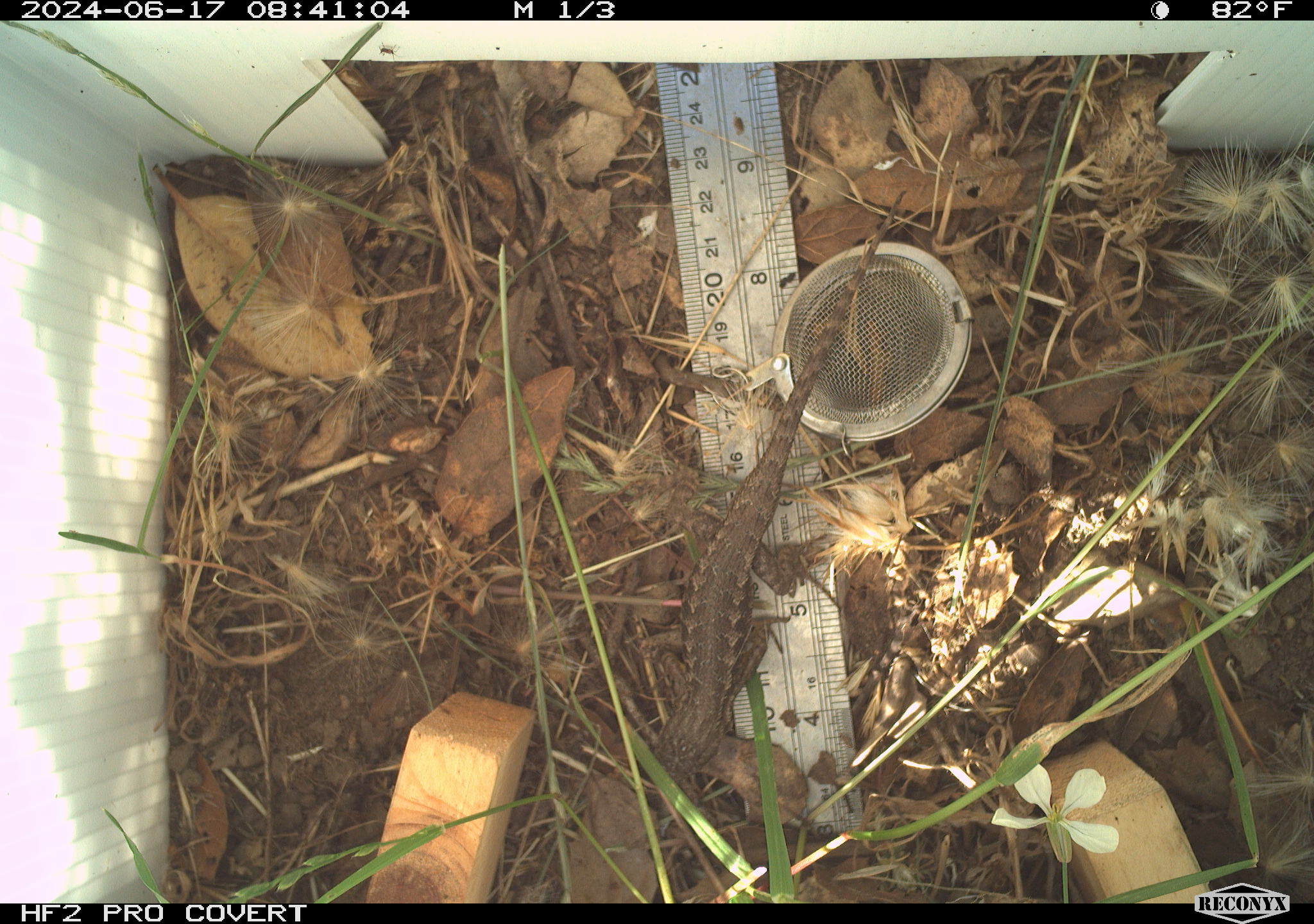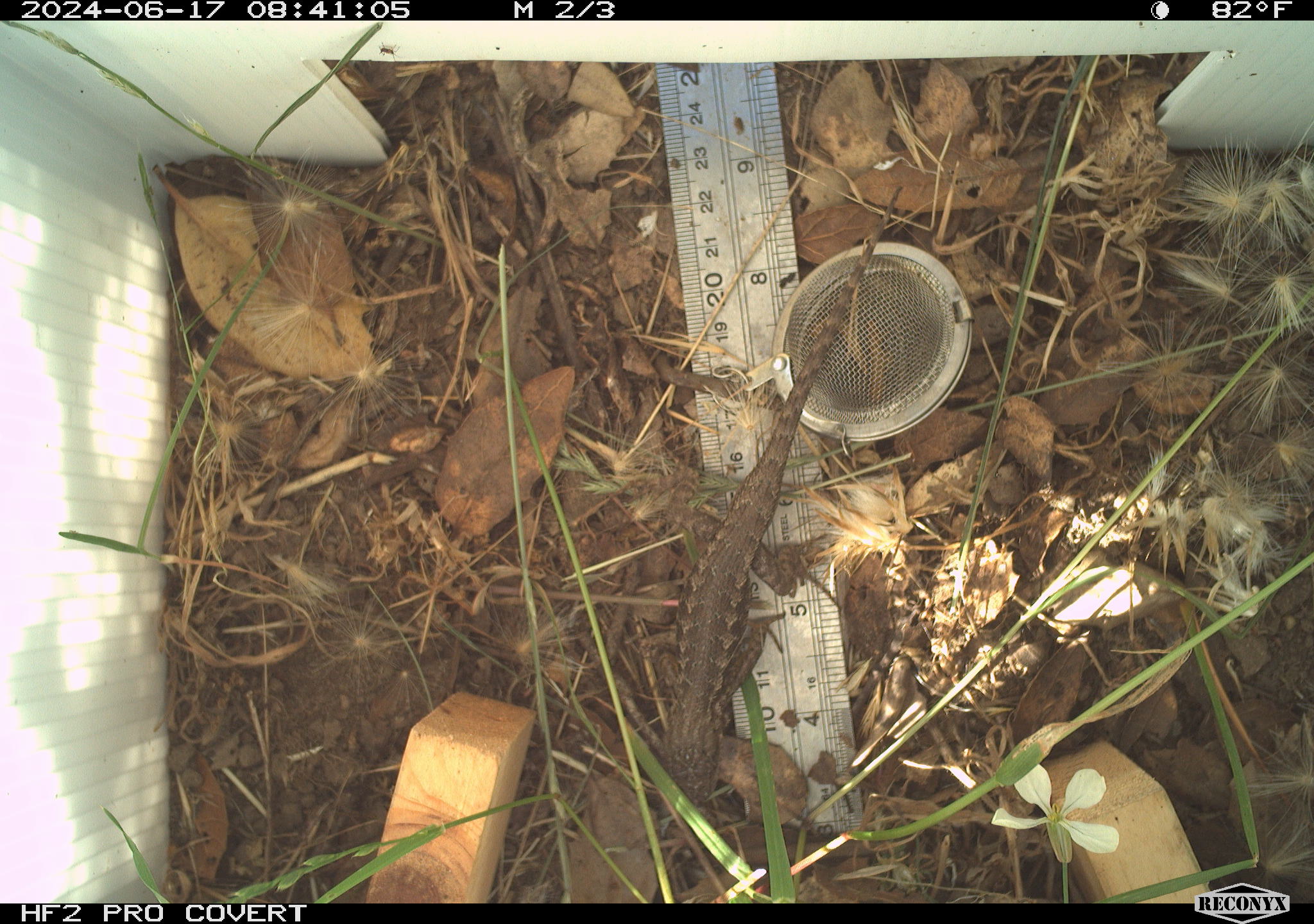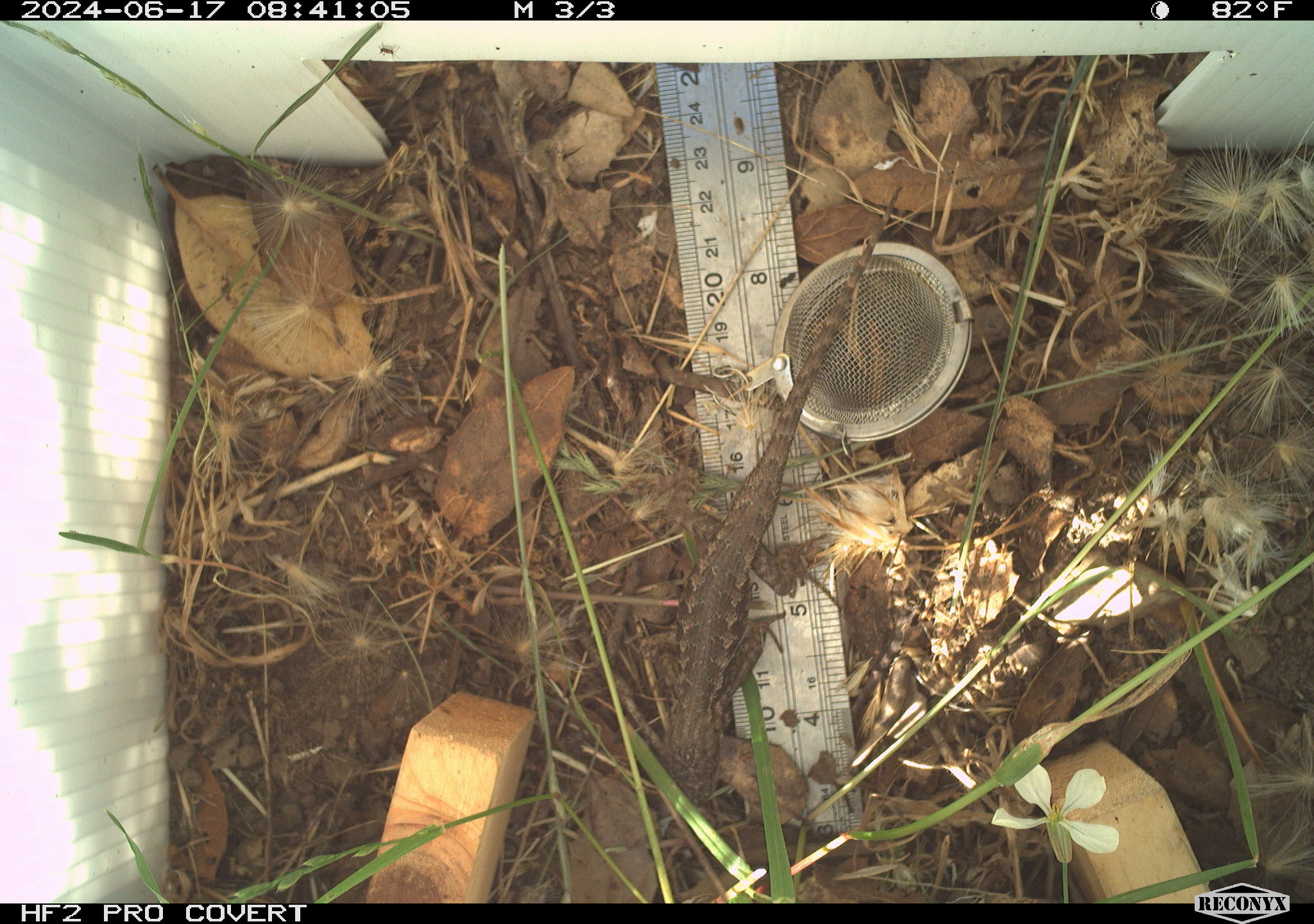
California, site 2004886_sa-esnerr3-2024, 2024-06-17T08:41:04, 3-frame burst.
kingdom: Animalia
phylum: Chordata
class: Reptilia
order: Squamata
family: Phrynosomatidae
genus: Sceloporus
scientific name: Sceloporus occidentalis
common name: western fence lizard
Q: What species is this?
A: Western fence lizard (Sceloporus occidentalis).